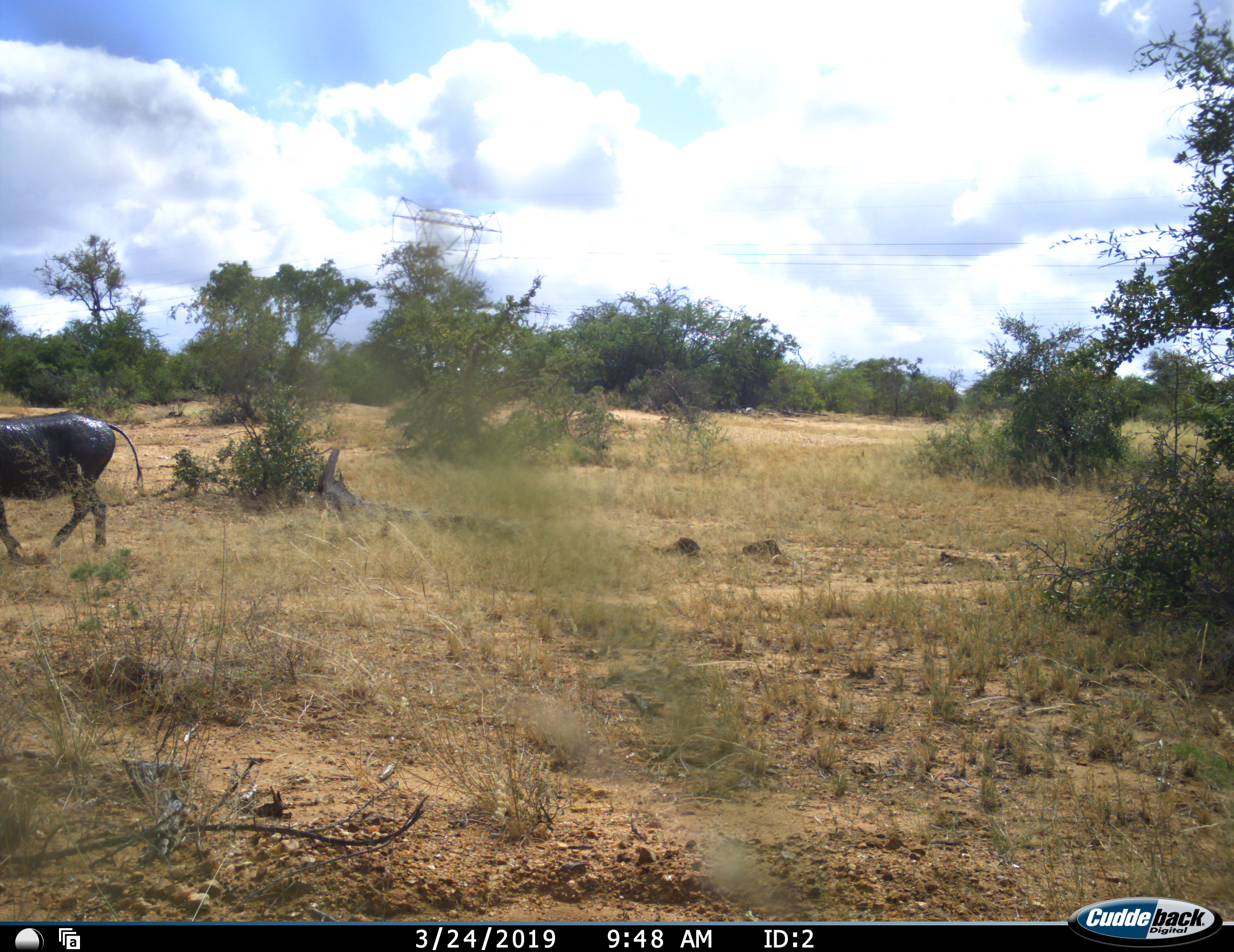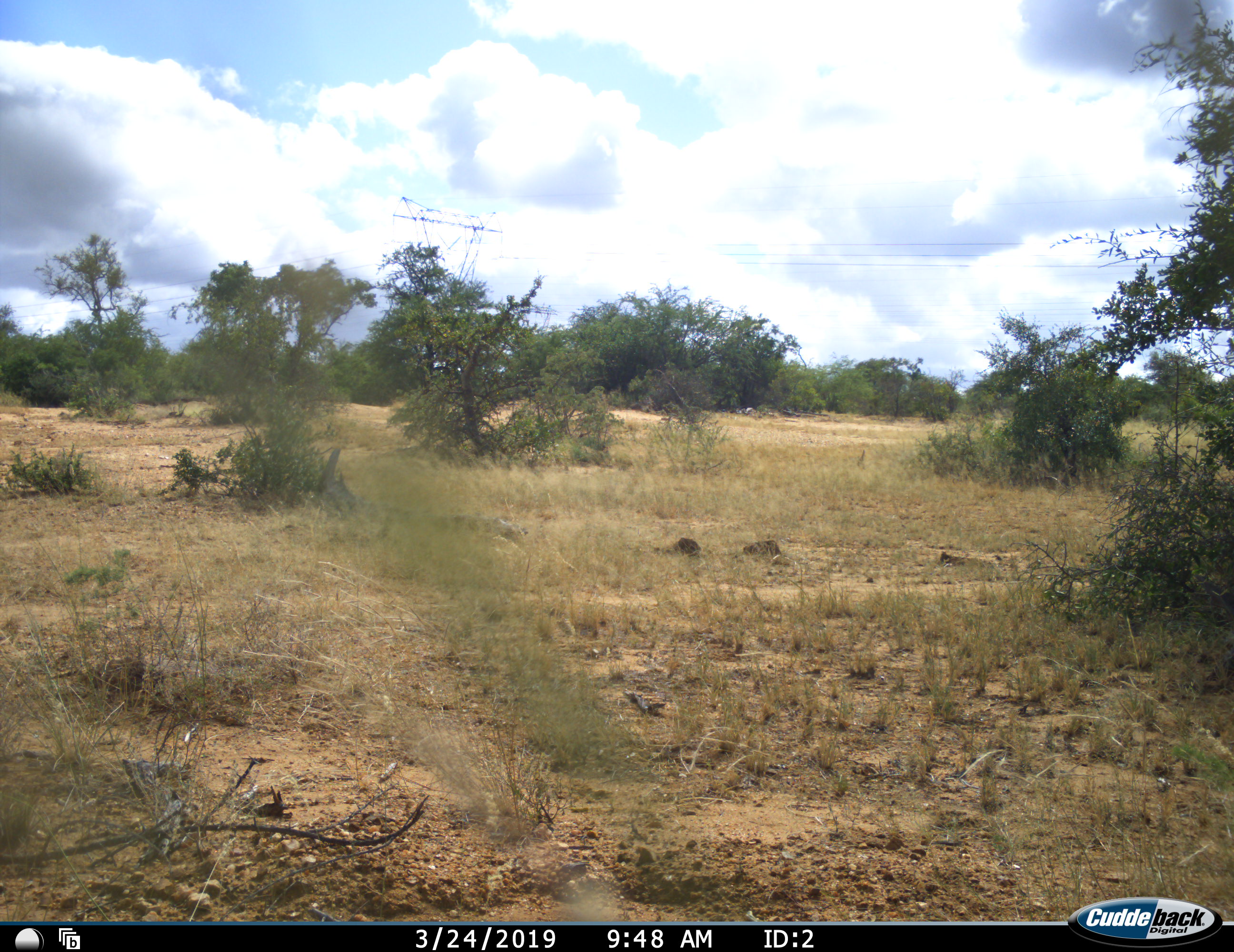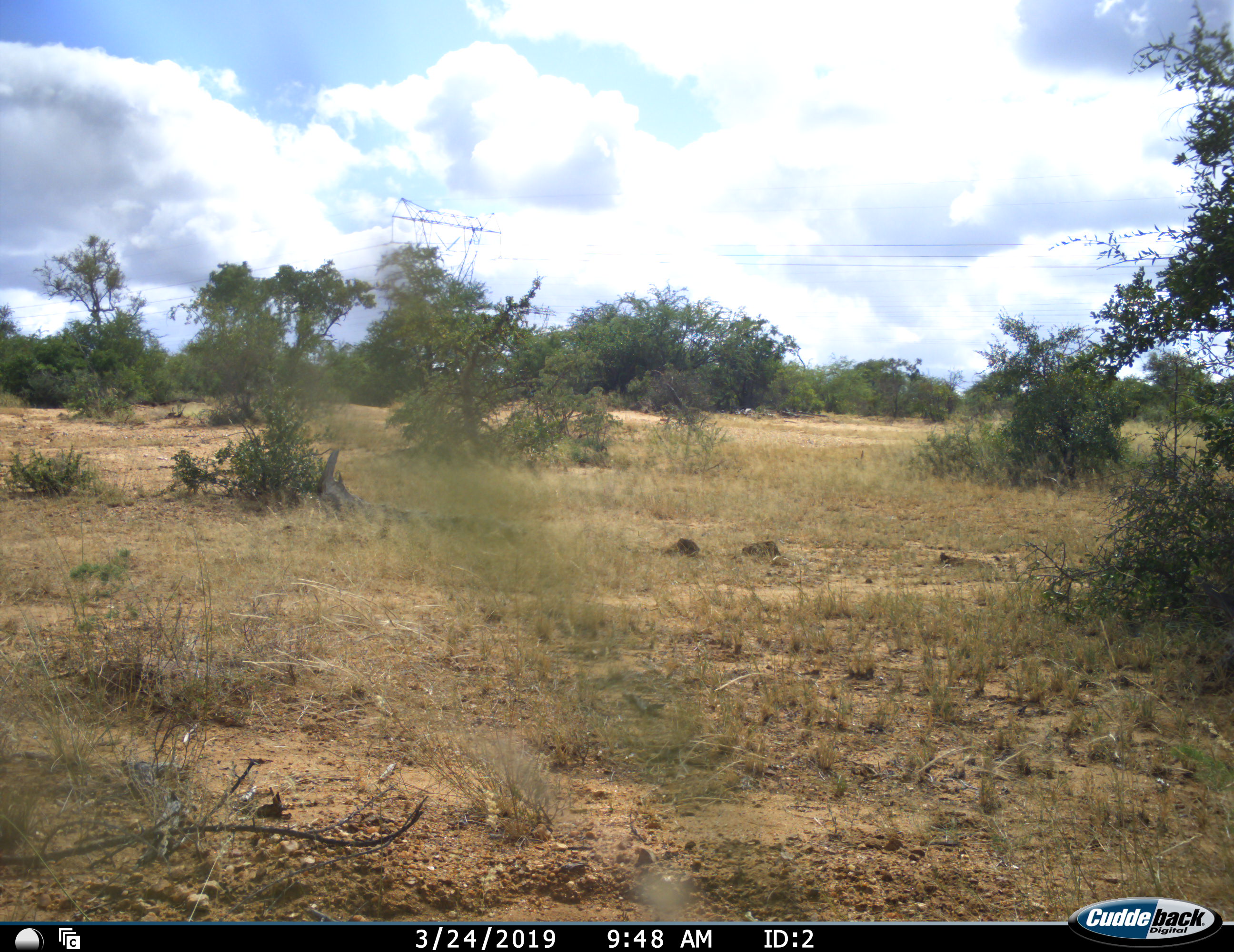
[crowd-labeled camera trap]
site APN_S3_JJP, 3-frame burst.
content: unidentified animal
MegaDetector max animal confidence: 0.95